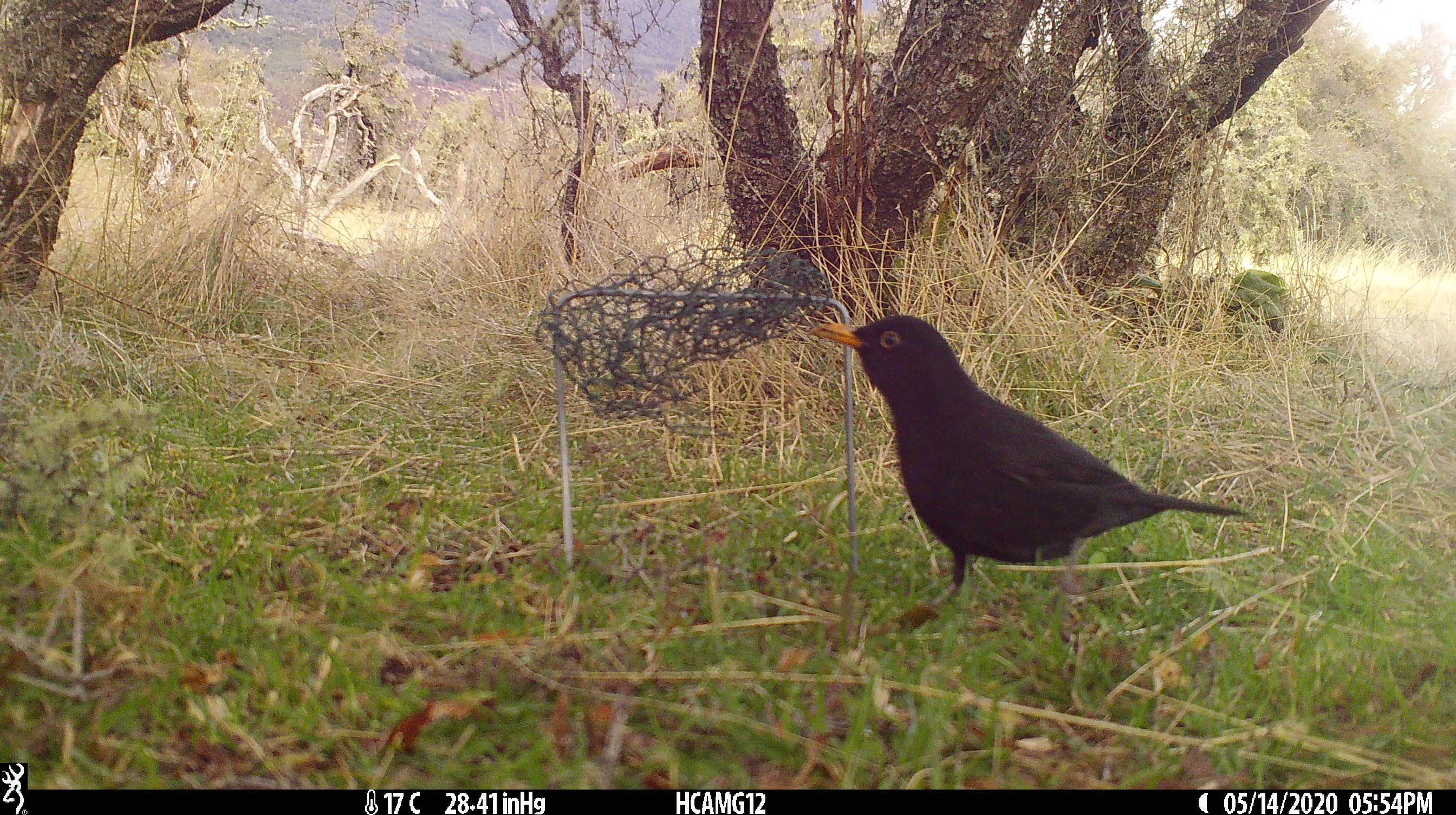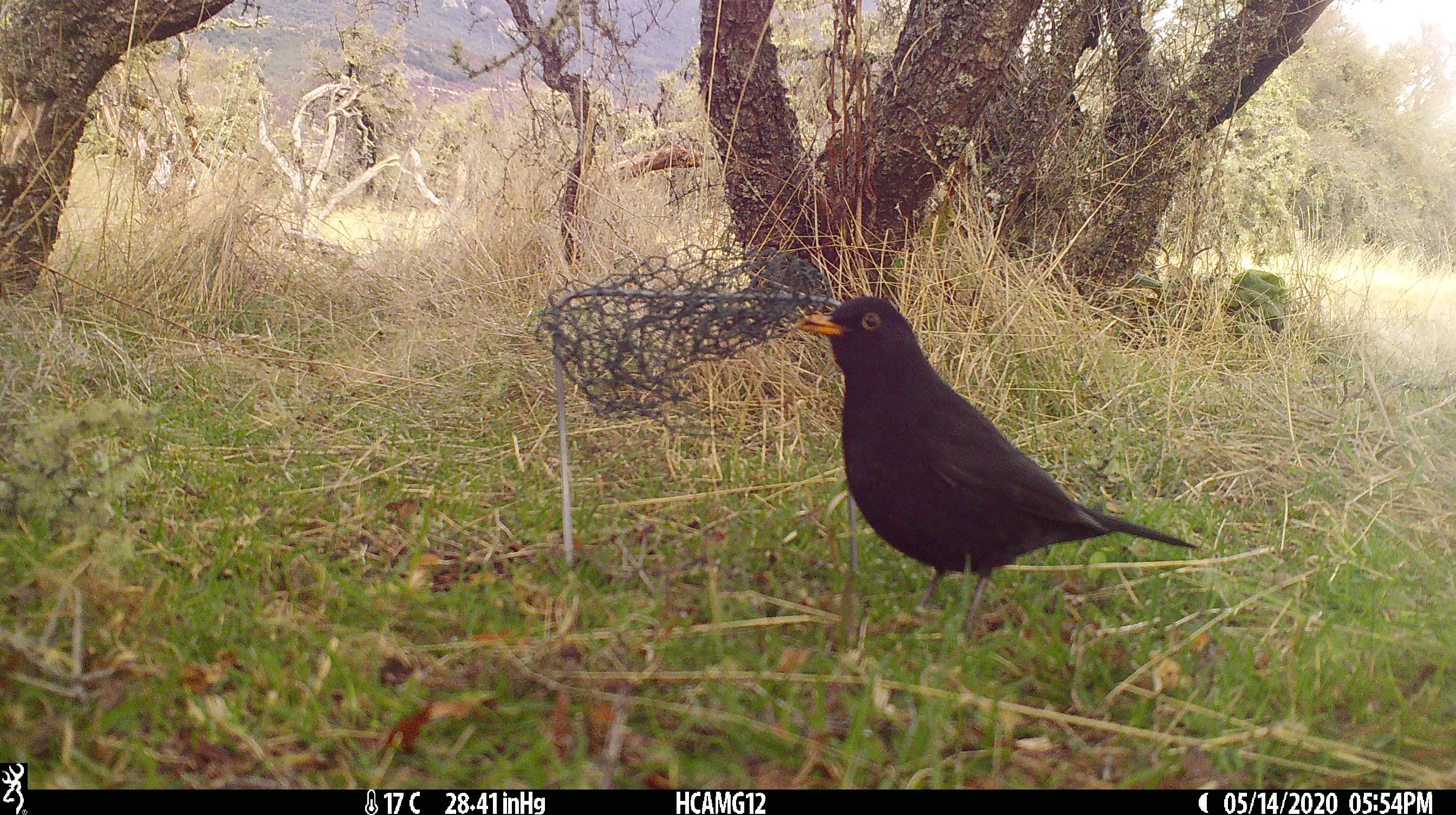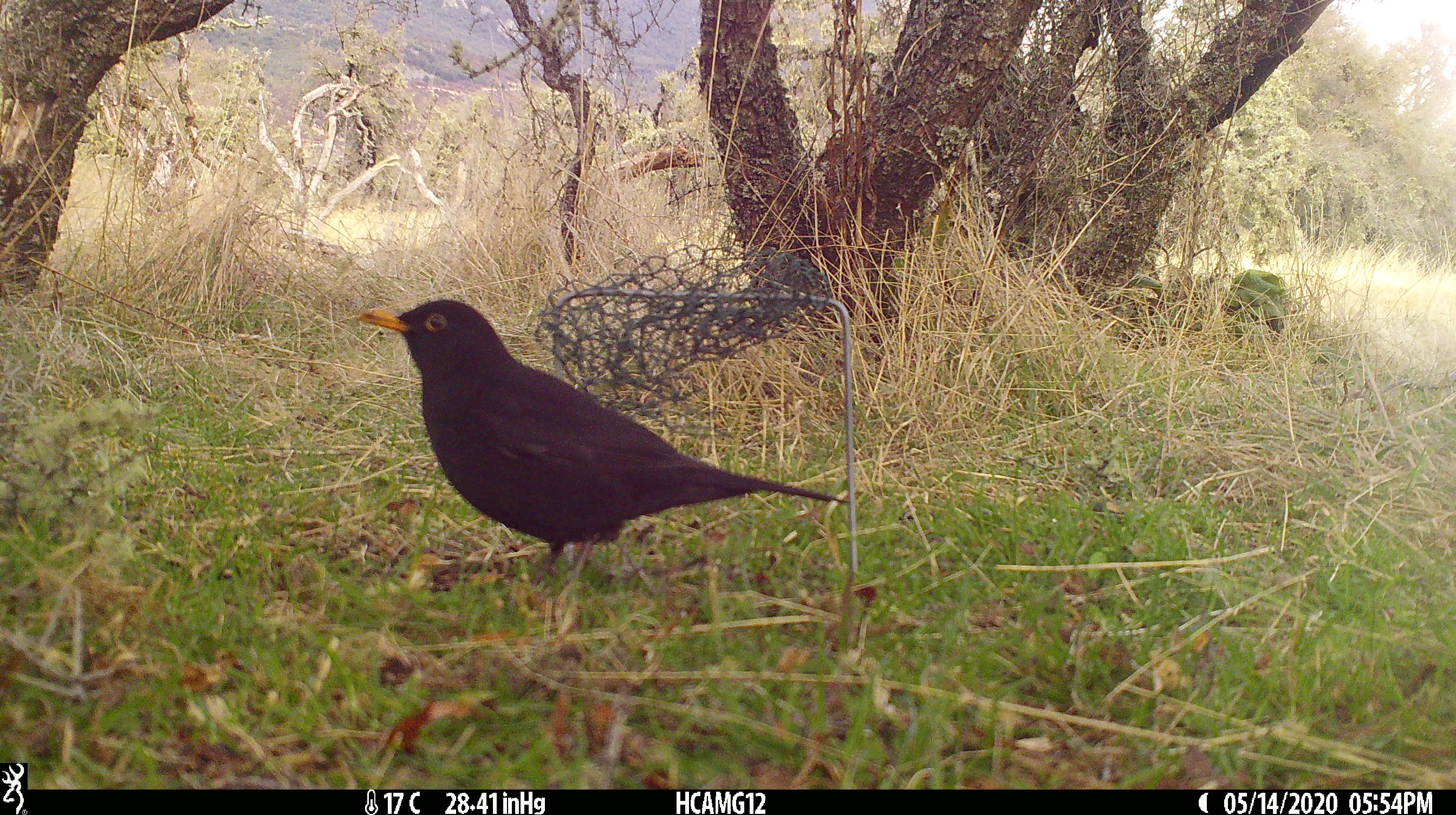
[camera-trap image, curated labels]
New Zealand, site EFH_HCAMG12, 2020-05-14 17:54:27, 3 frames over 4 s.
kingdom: Animalia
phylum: Chordata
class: Aves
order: Passeriformes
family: Turdidae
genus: Turdus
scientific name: Turdus merula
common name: eurasian blackbird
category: blackbird